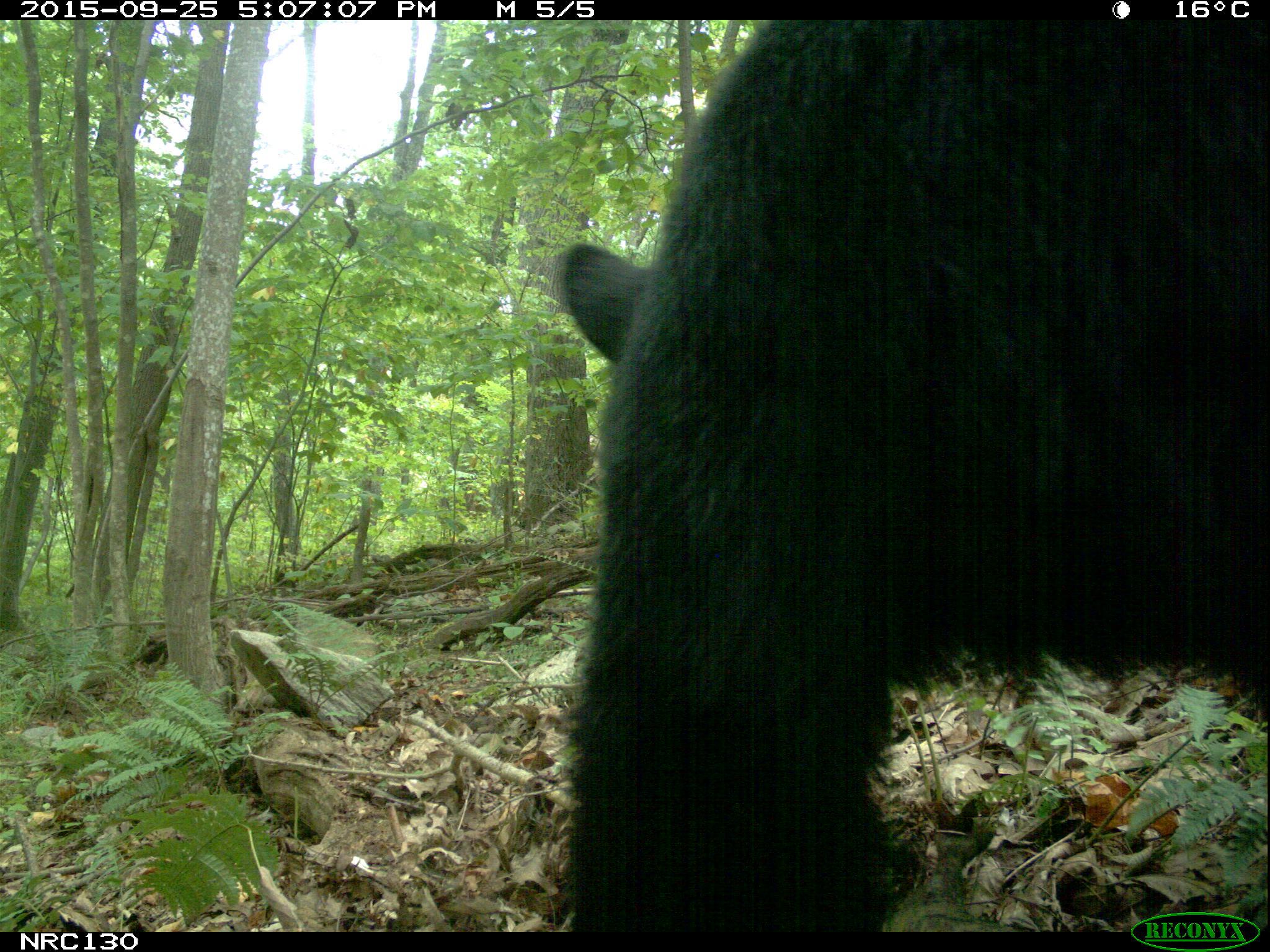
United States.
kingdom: Animalia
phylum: Chordata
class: Mammalia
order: Carnivora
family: Ursidae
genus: Ursus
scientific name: Ursus americanus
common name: american black bear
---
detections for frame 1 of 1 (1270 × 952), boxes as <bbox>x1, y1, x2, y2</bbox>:
American Black Bear: <bbox>538, 17, 1270, 930</bbox>